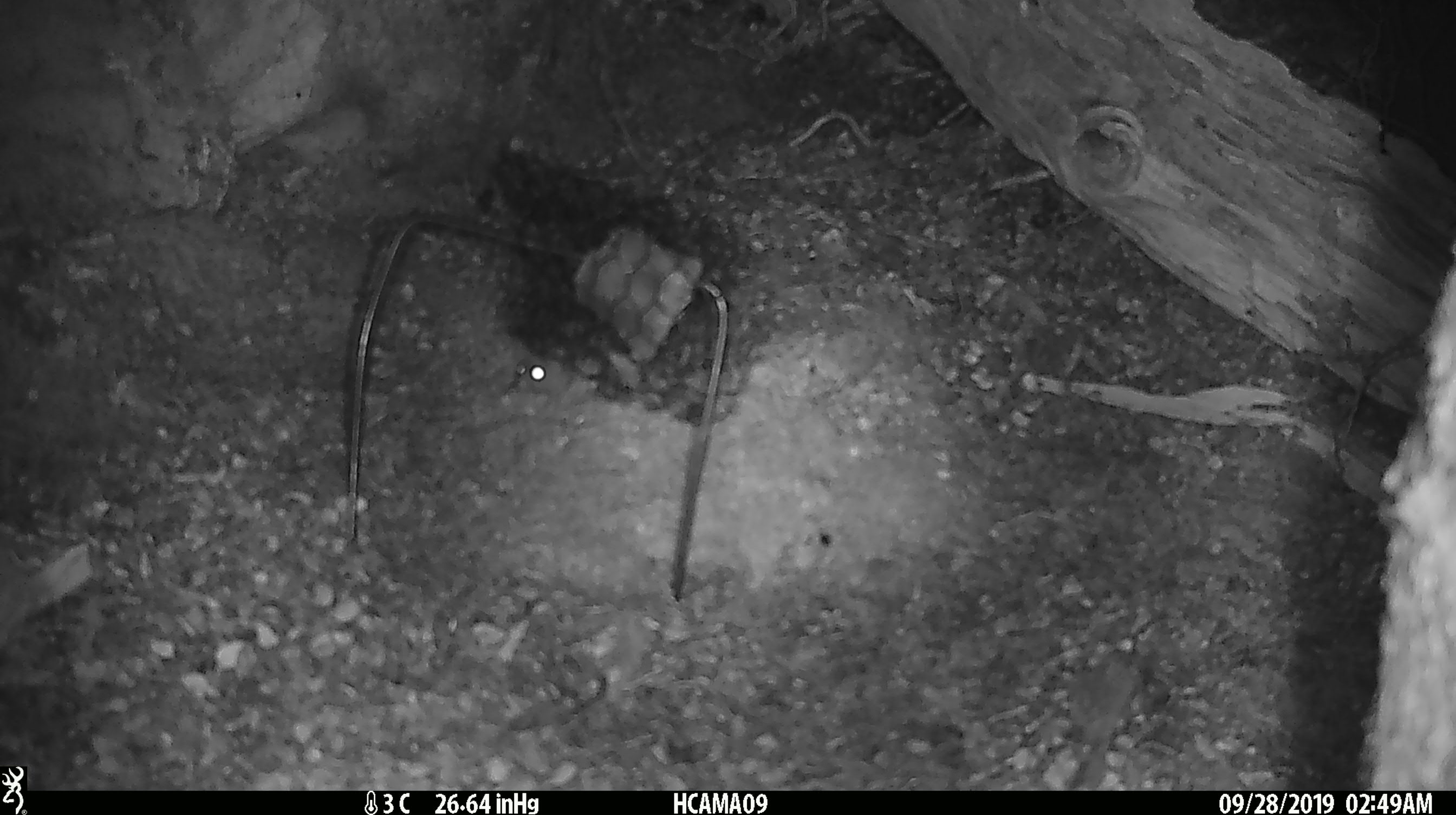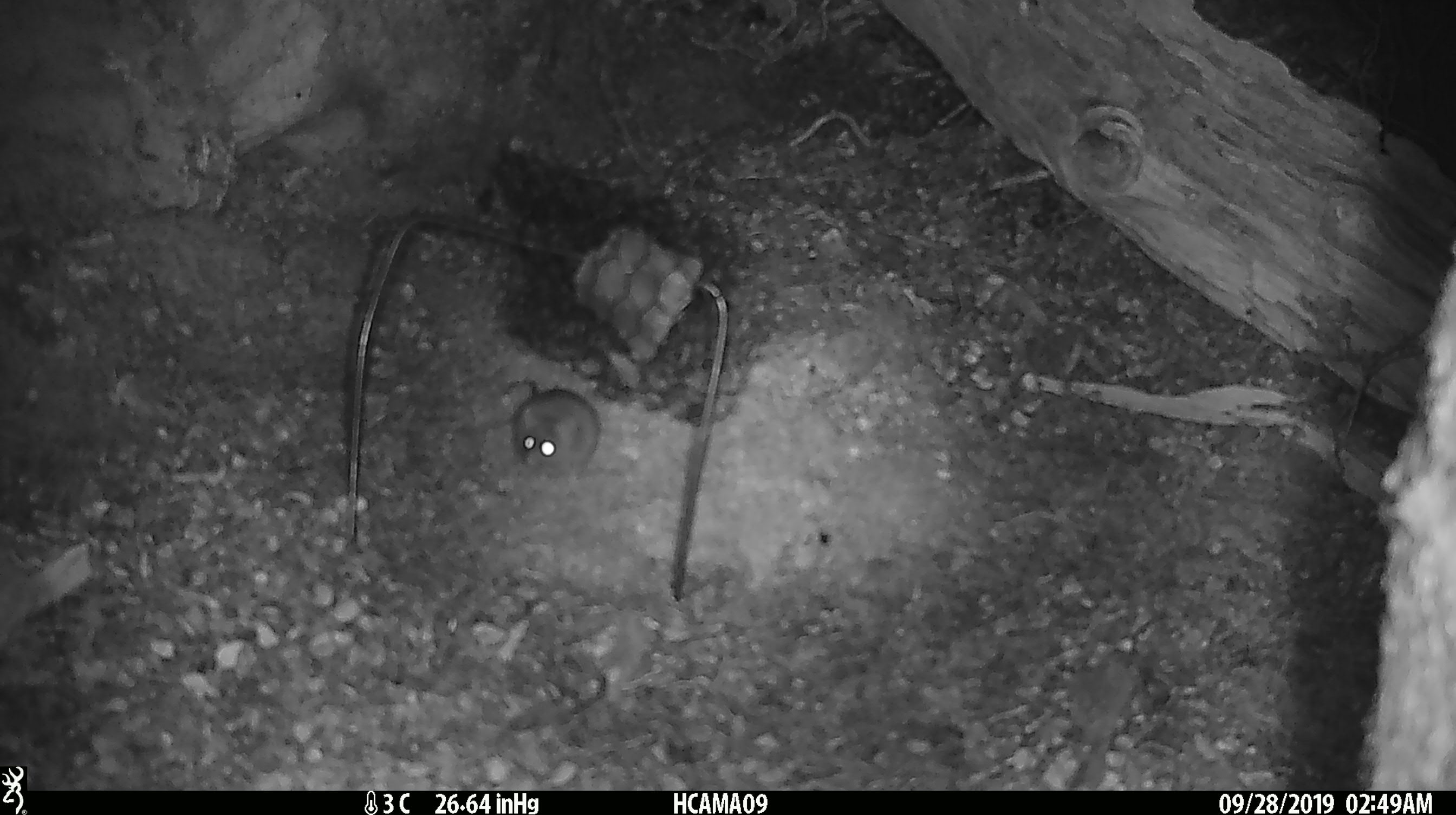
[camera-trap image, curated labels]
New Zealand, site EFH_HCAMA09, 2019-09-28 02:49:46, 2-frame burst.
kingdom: Animalia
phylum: Chordata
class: Mammalia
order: Rodentia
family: Muridae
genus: Mus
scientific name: Mus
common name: mouse